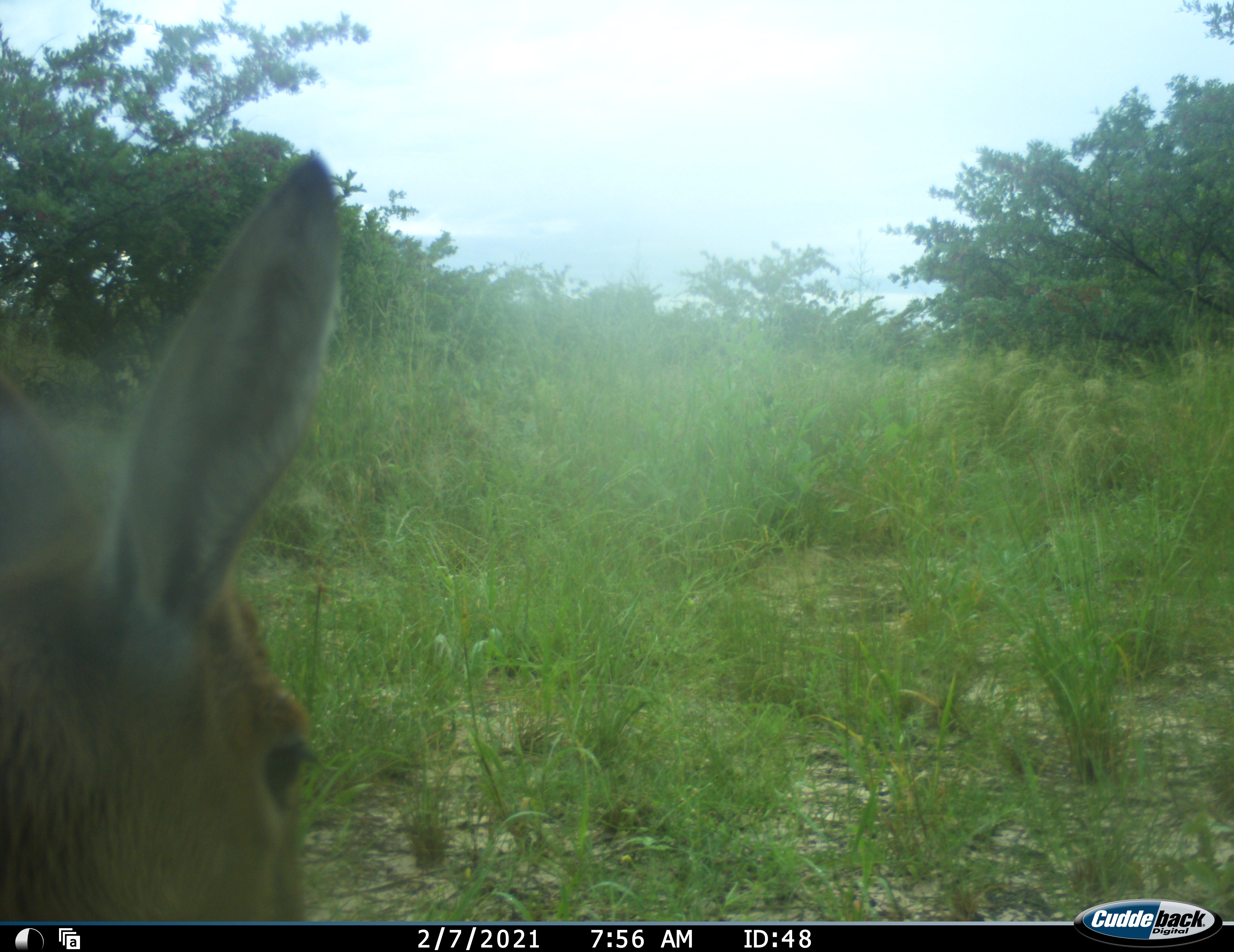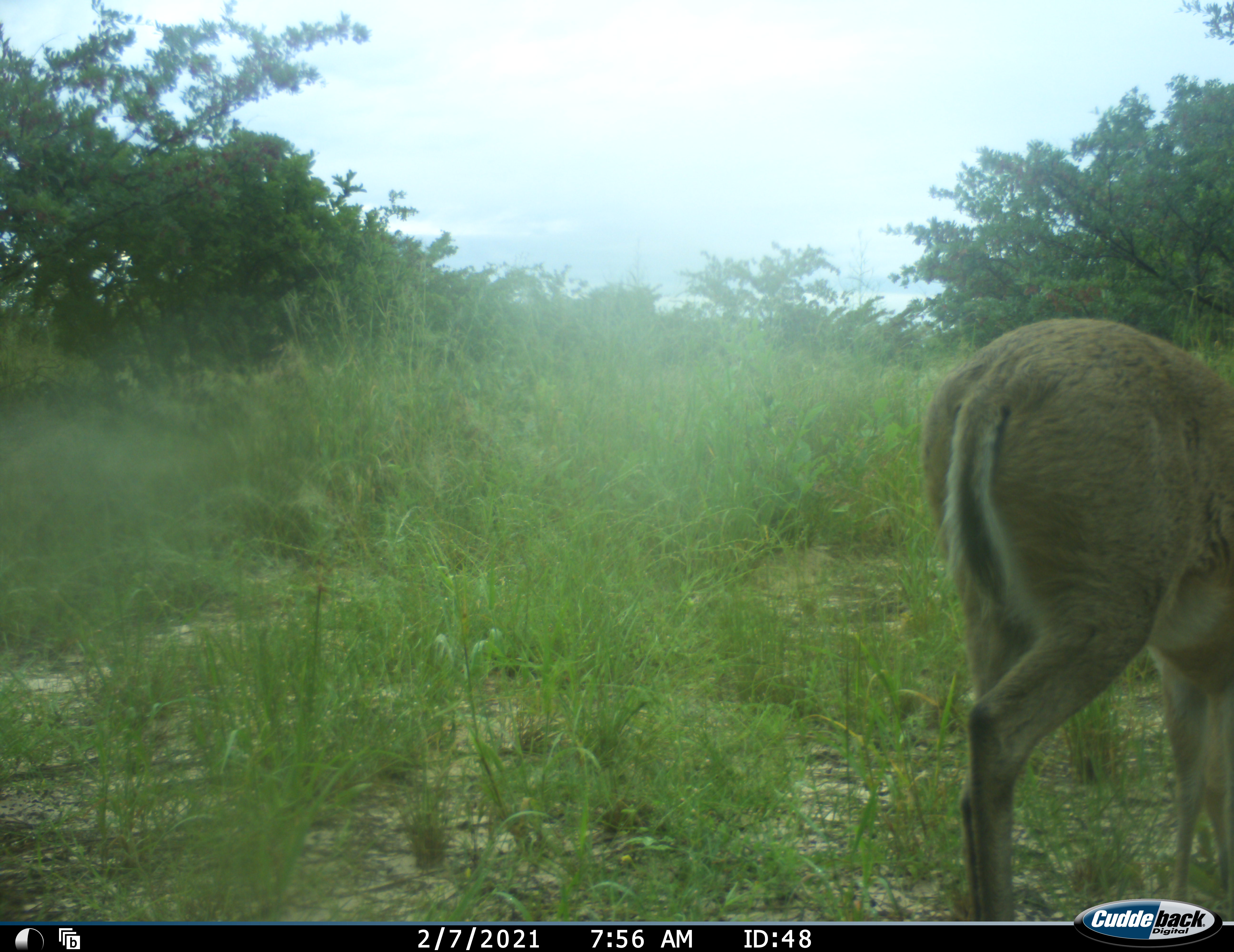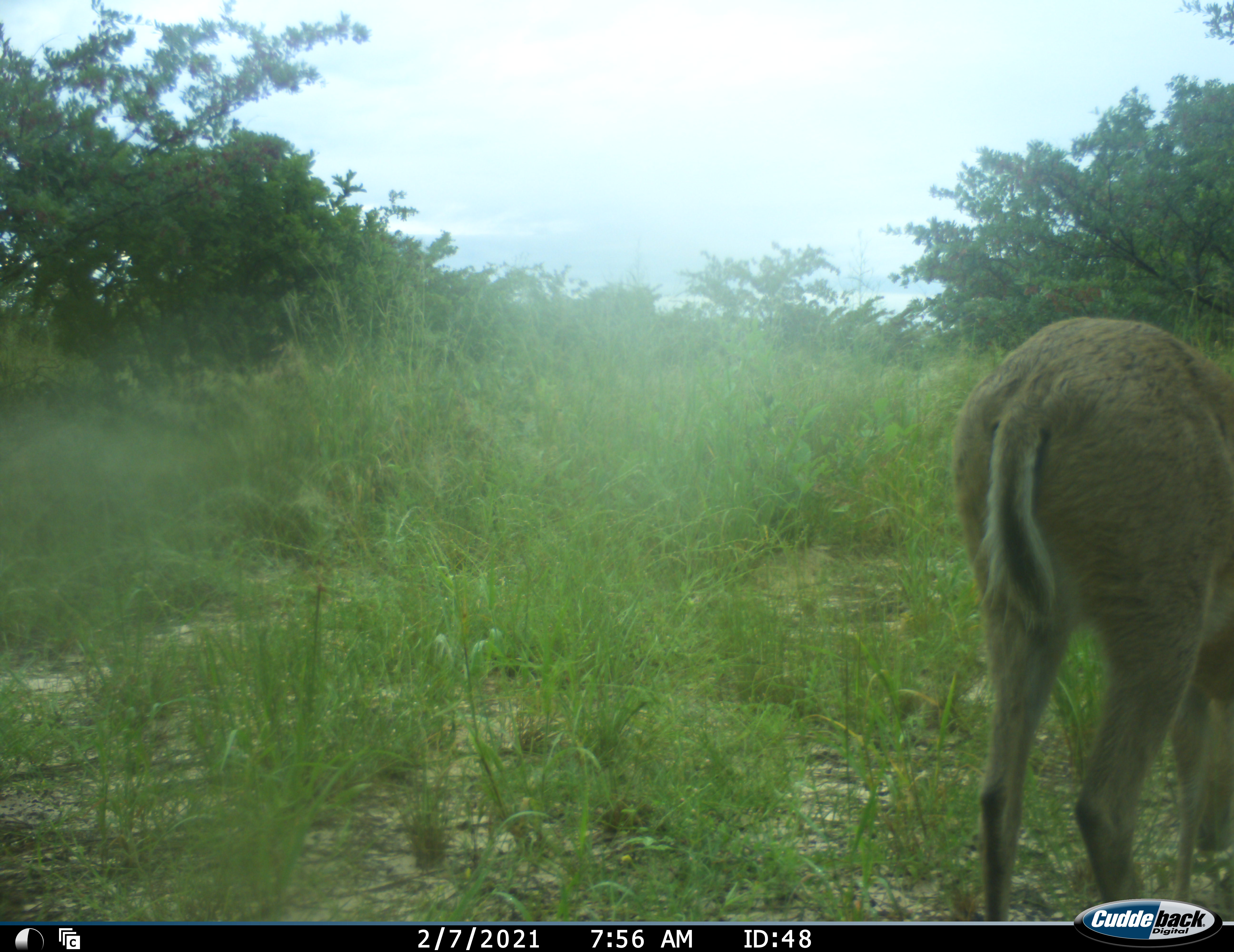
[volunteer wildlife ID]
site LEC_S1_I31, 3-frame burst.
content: unidentified animal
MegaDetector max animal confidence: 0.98